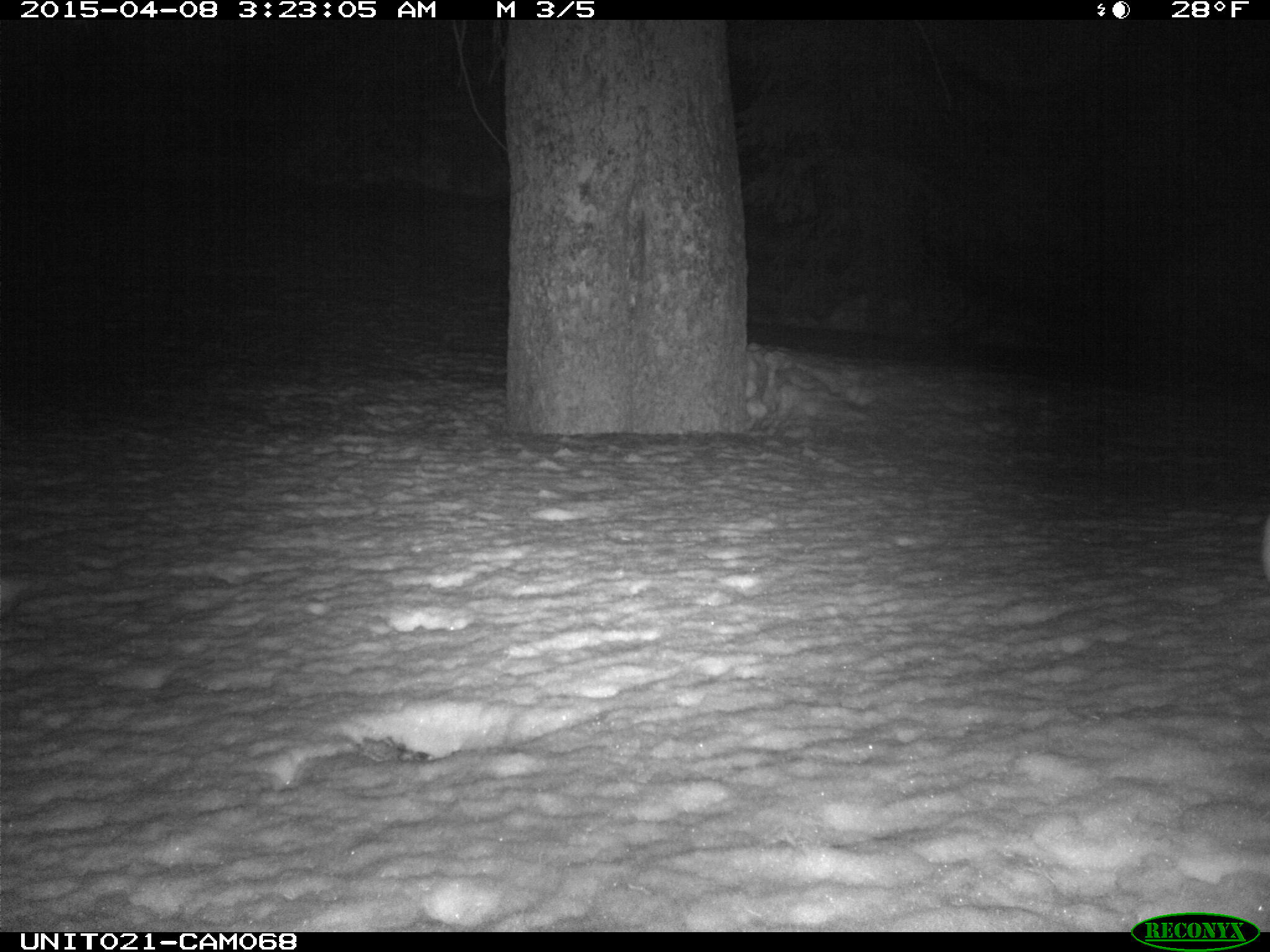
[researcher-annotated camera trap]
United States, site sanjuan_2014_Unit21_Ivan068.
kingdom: Animalia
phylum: Chordata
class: Mammalia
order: Lagomorpha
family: Leporidae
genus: Lepus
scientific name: Lepus americanus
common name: snowshoe hare